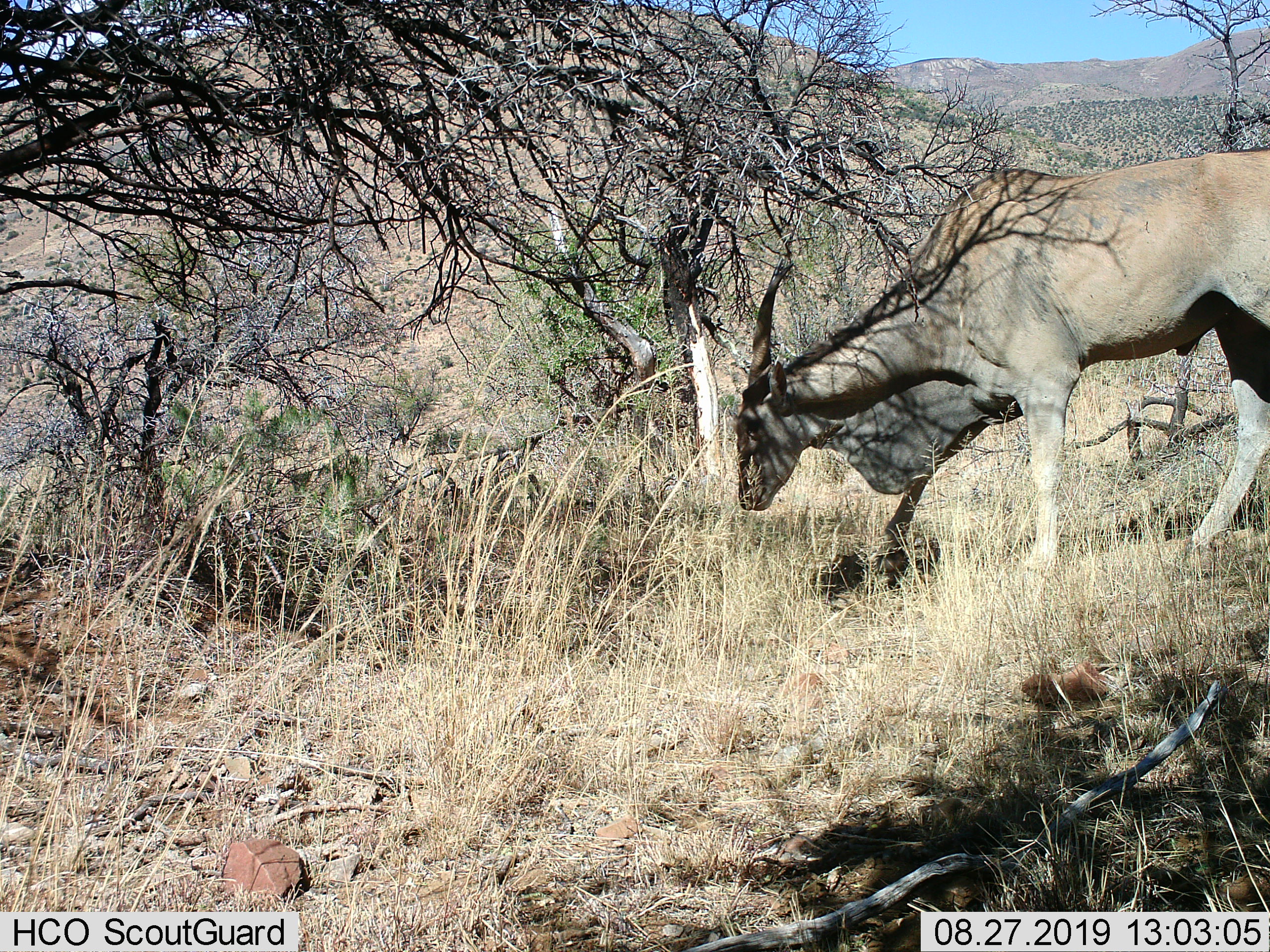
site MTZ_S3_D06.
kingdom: Animalia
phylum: Chordata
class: Mammalia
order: Artiodactyla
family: Bovidae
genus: Tragelaphus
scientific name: Tragelaphus oryx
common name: eland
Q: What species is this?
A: Eland (Tragelaphus oryx).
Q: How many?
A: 1.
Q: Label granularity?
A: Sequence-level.